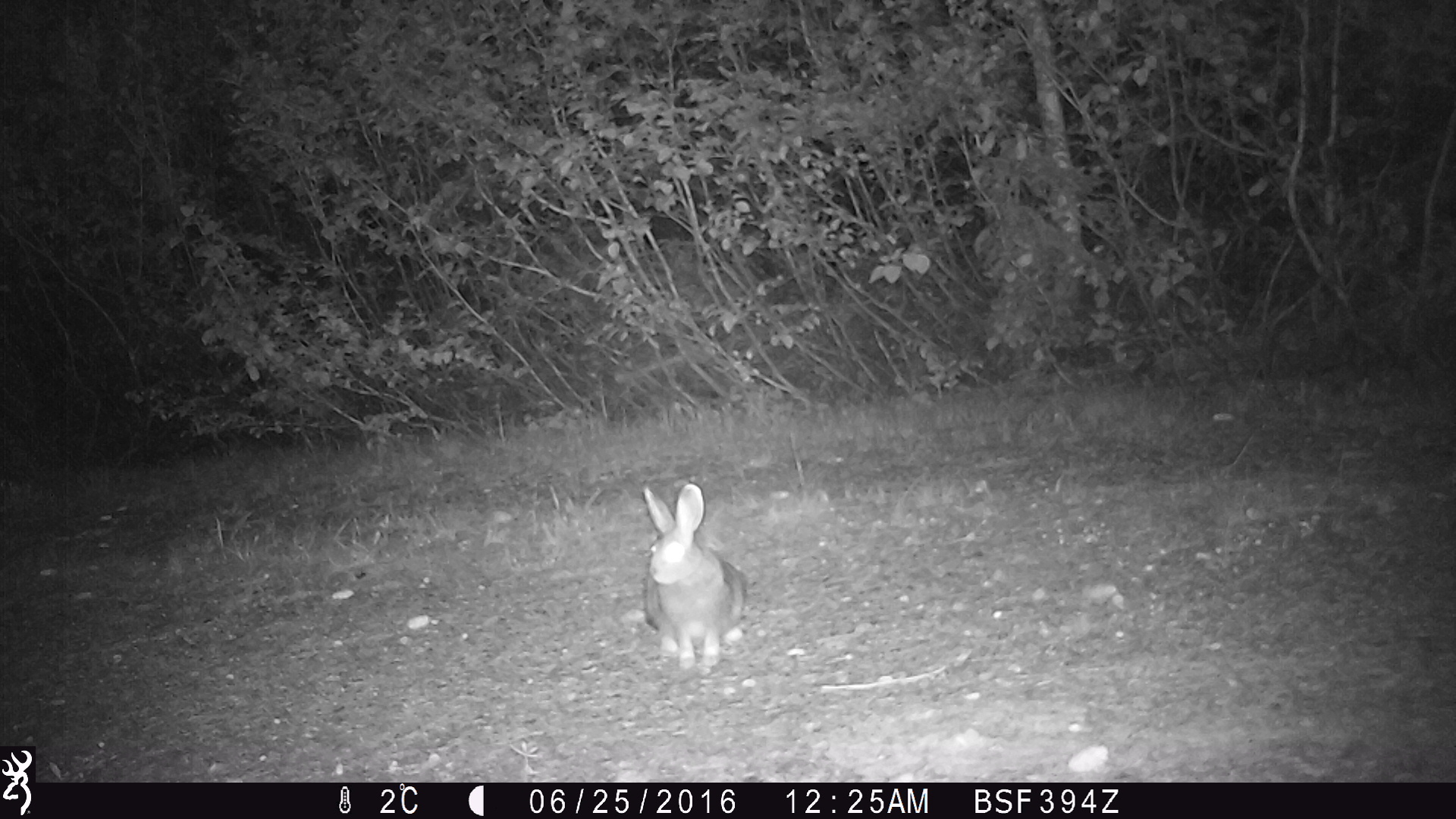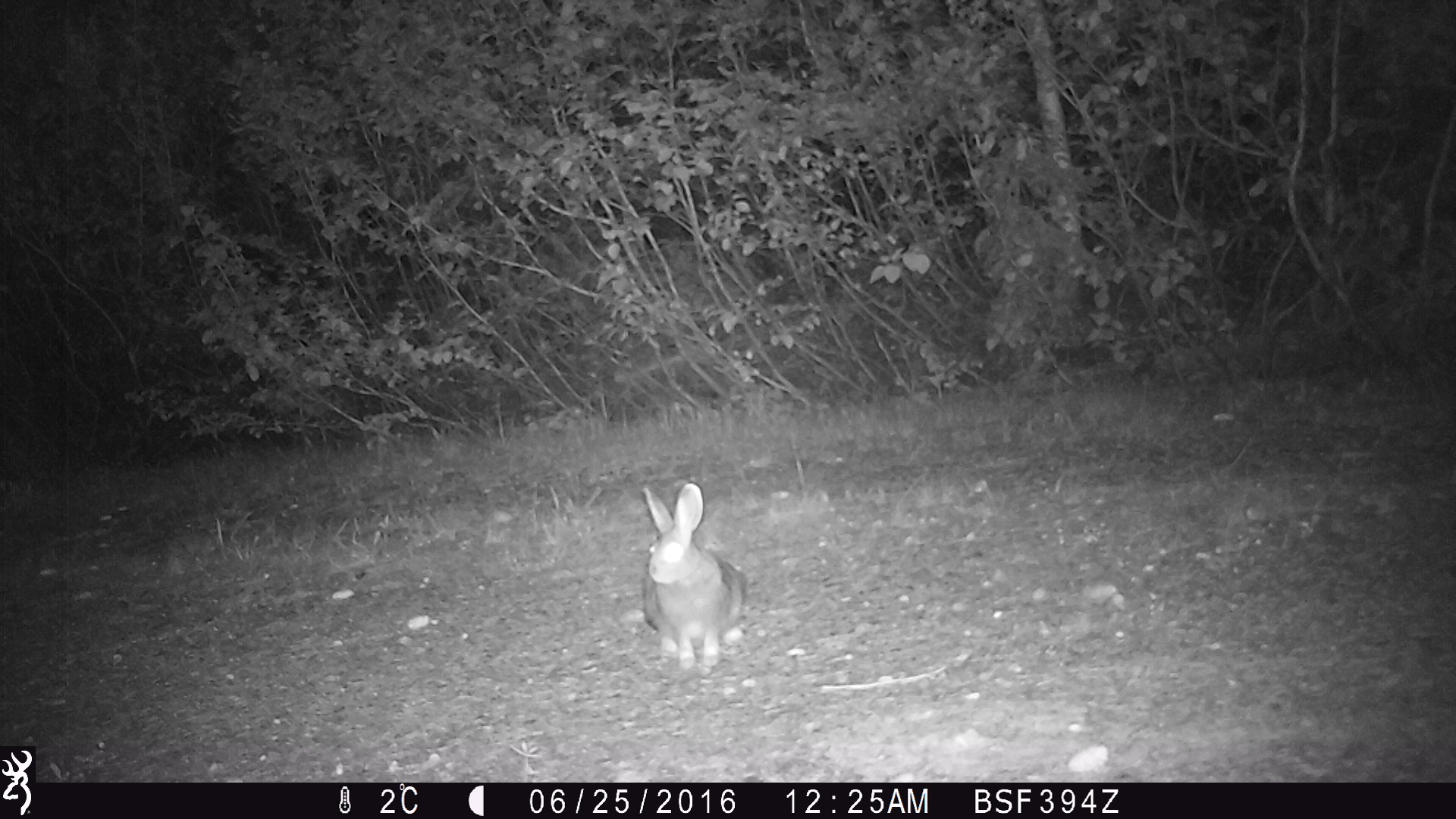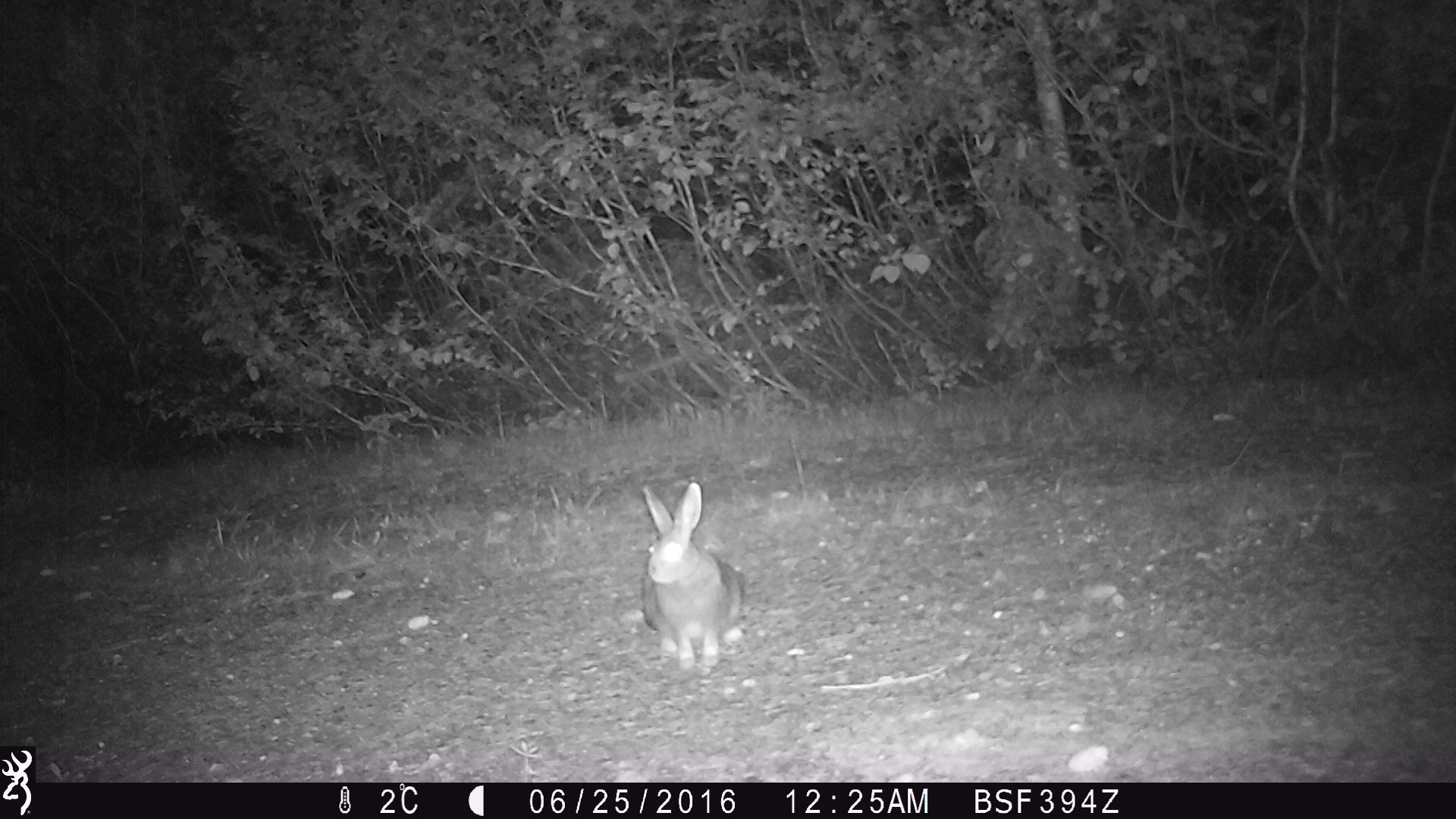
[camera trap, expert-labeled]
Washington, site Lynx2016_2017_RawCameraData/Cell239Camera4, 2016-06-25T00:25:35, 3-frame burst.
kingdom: Animalia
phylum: Chordata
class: Mammalia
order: Lagomorpha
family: Leporidae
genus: Lepus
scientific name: Lepus americanus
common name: snowshoe hare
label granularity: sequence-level